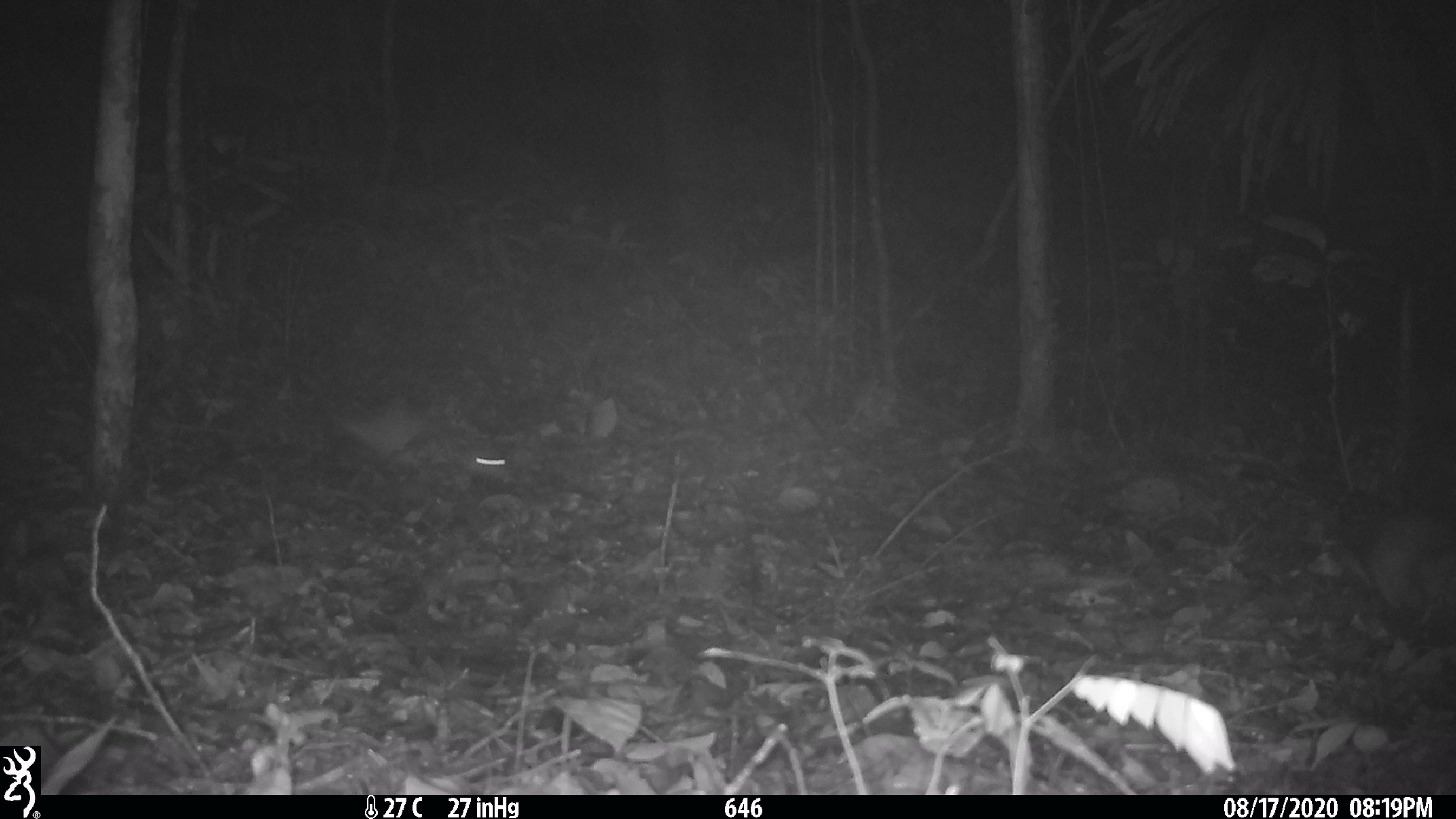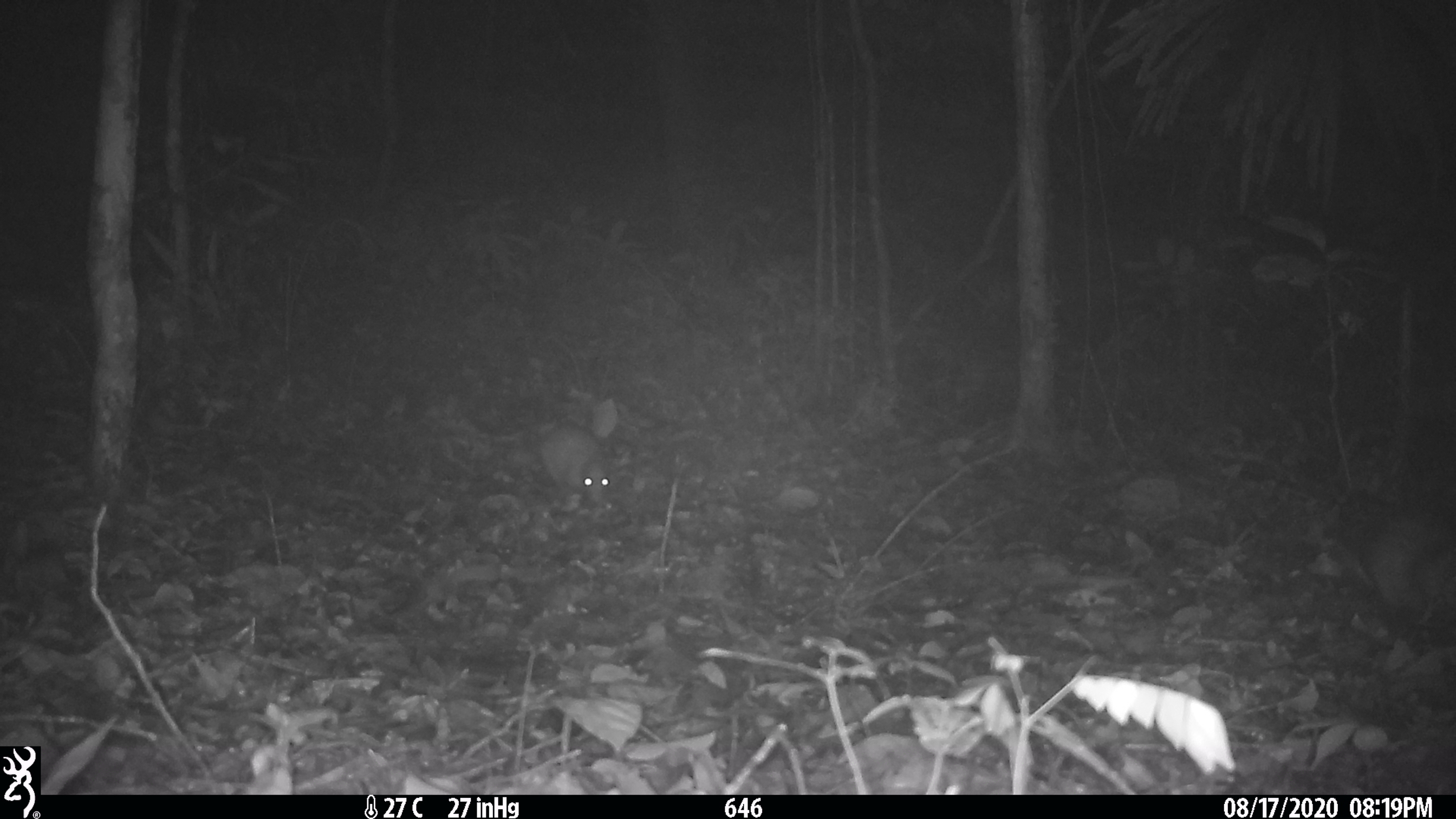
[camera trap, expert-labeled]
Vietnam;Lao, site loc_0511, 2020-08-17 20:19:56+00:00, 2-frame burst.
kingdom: Animalia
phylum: Chordata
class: Mammalia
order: Rodentia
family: Hystricidae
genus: Atherurus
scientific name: Atherurus macrourus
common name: asiatic brush-tailed porcupine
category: asiatic brush tailed porcupine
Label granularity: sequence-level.